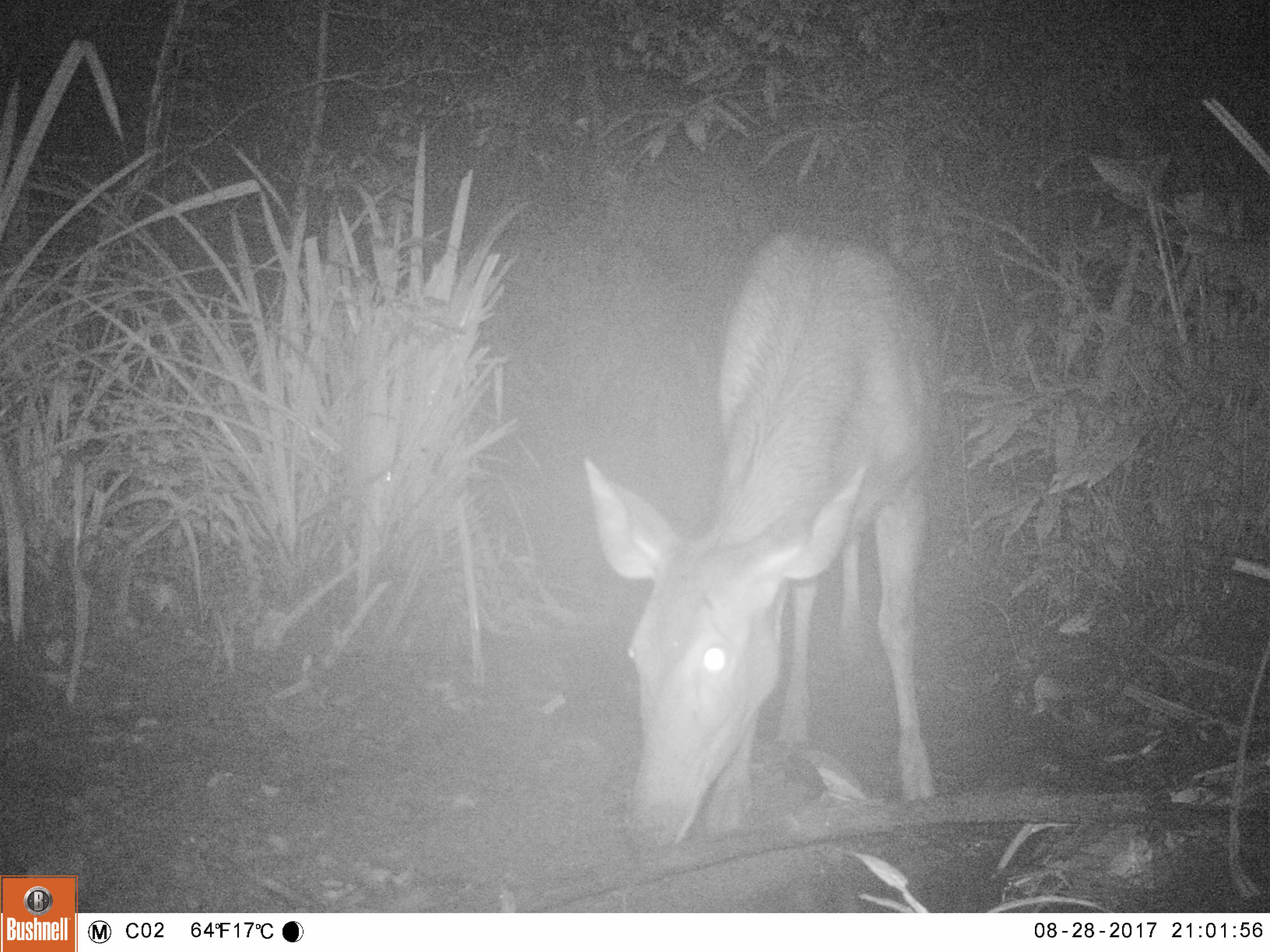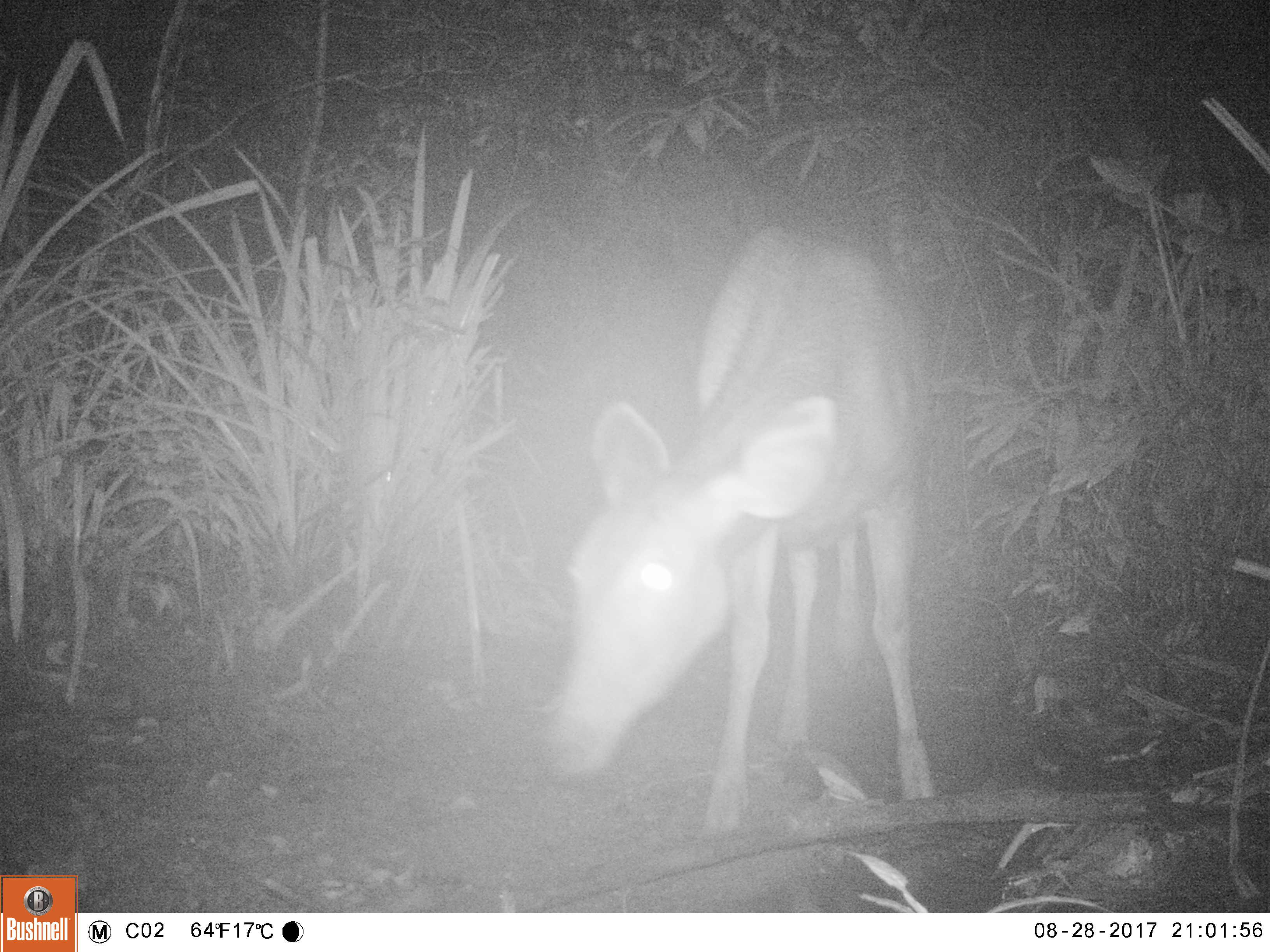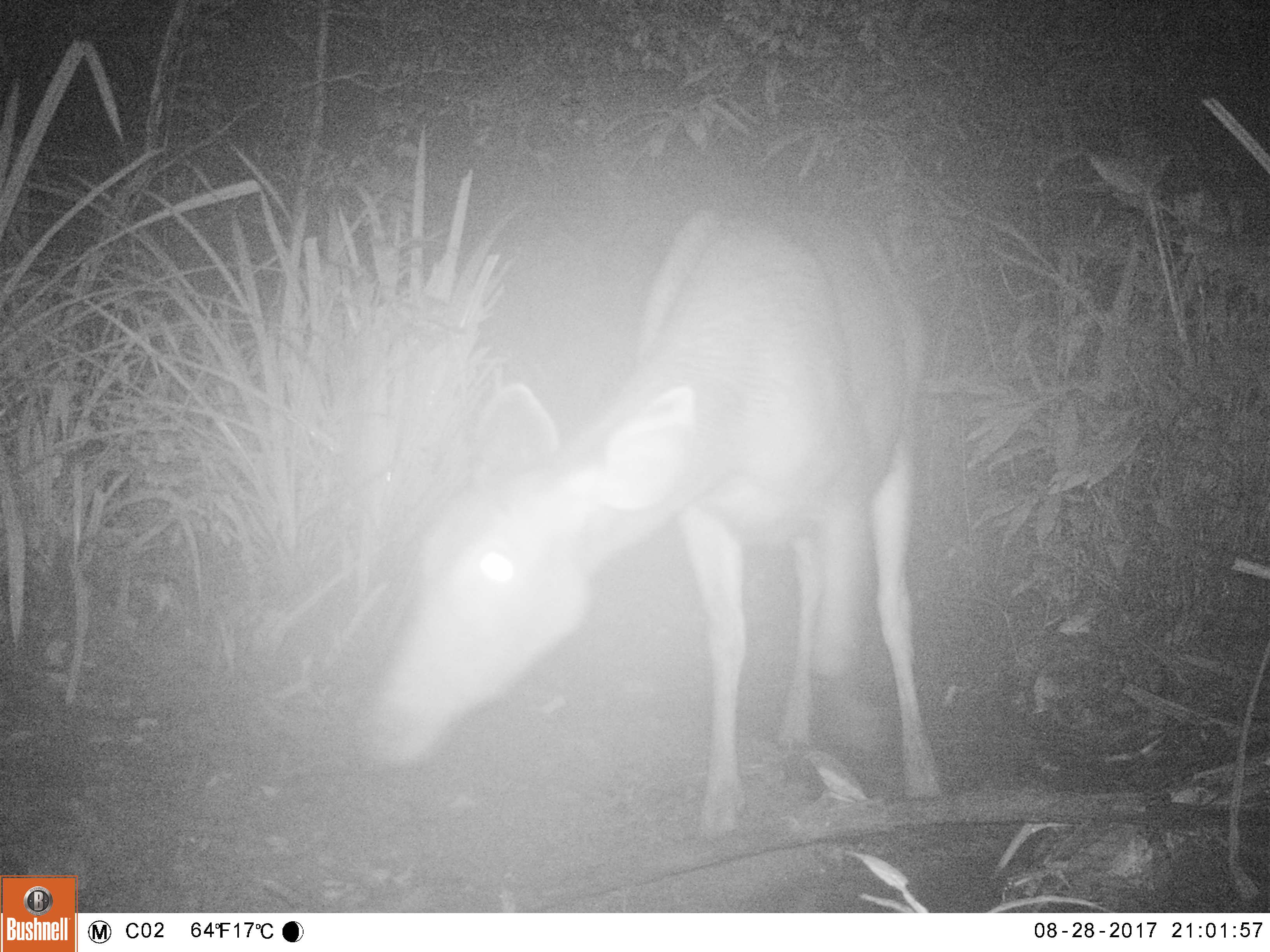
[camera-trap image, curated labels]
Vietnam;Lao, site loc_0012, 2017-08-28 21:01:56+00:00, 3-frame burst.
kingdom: Animalia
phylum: Chordata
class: Mammalia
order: Artiodactyla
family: Cervidae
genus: Rusa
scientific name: Rusa unicolor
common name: sambar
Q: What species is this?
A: Sambar (Rusa unicolor).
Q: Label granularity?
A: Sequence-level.